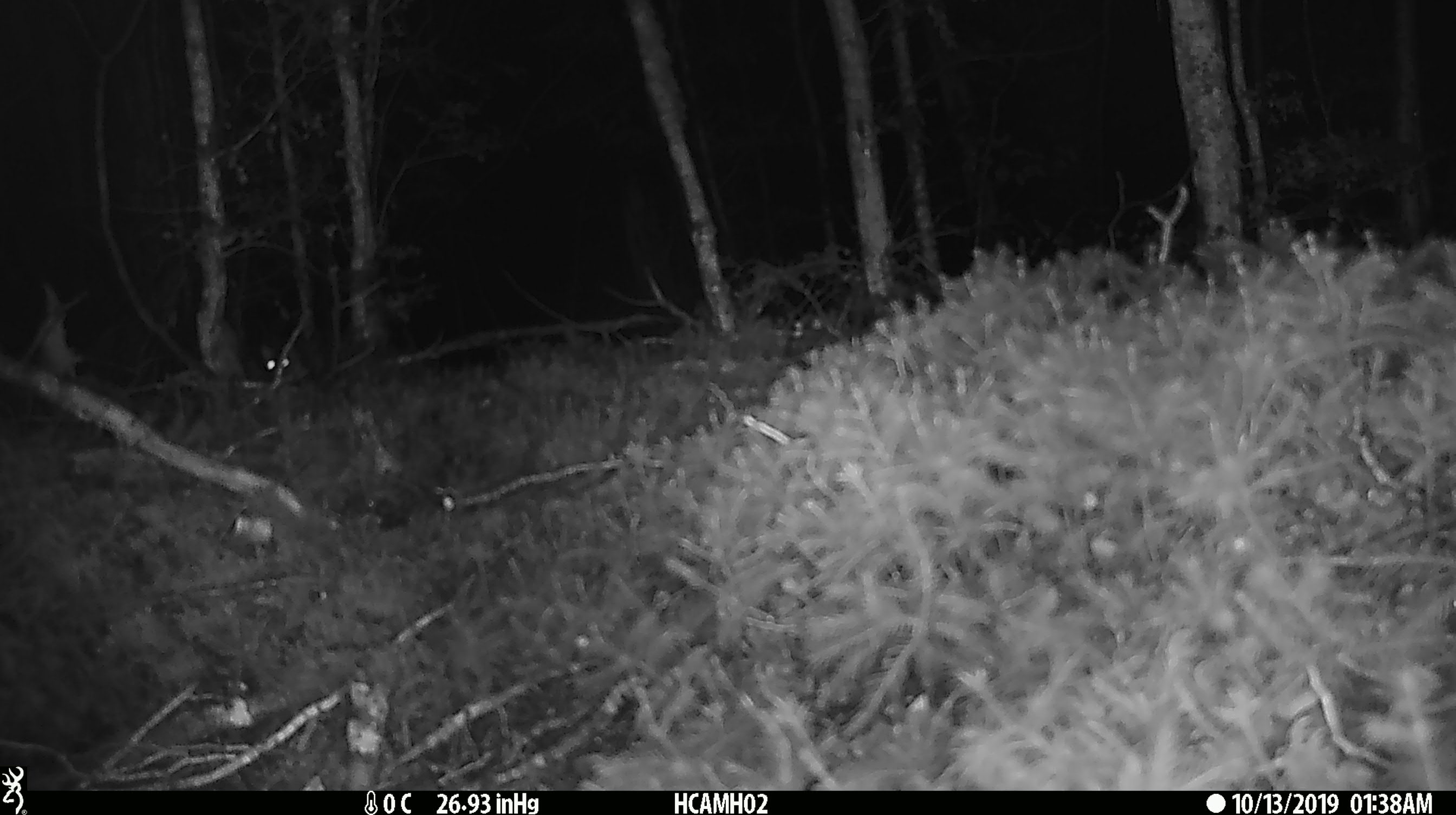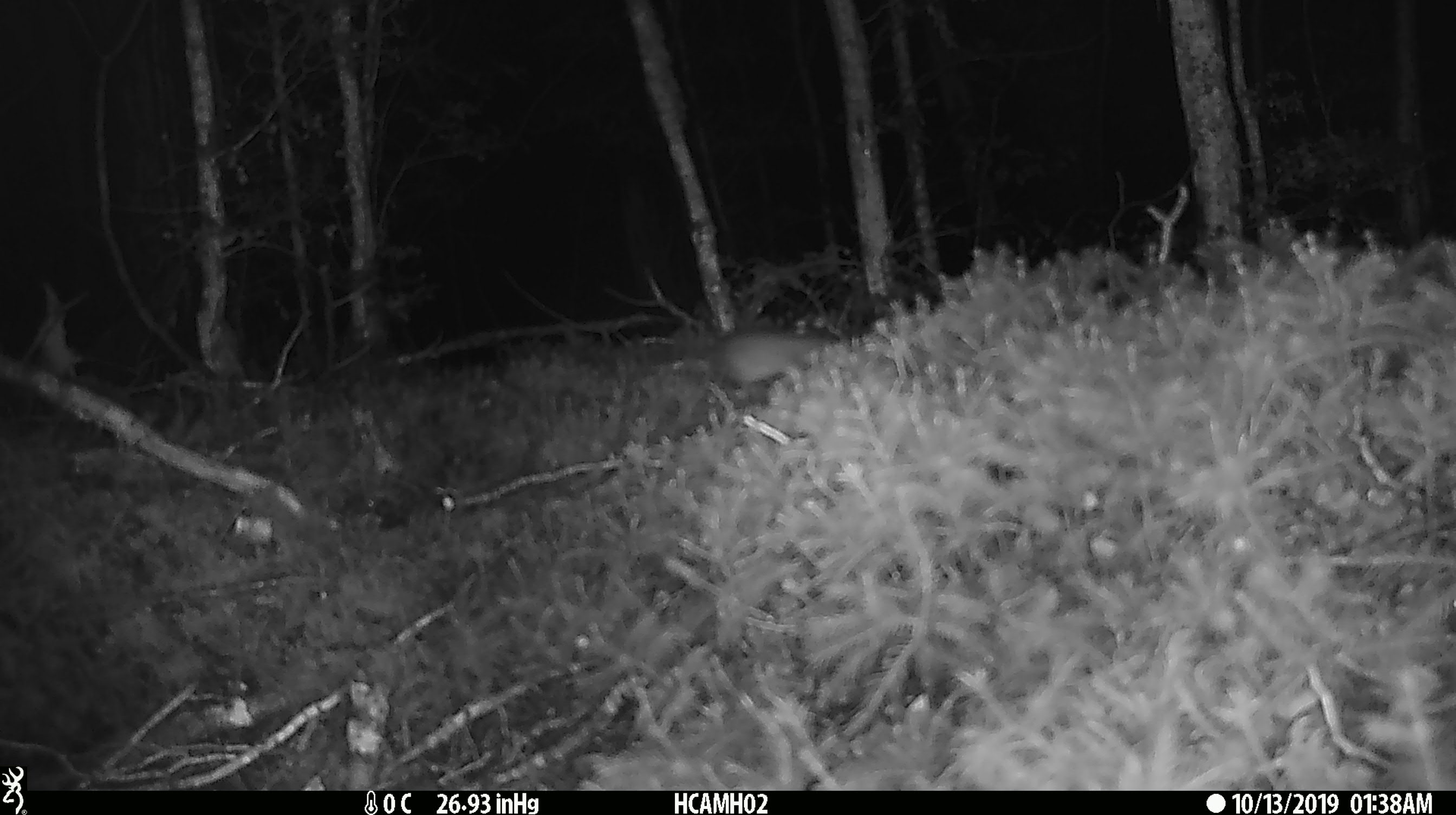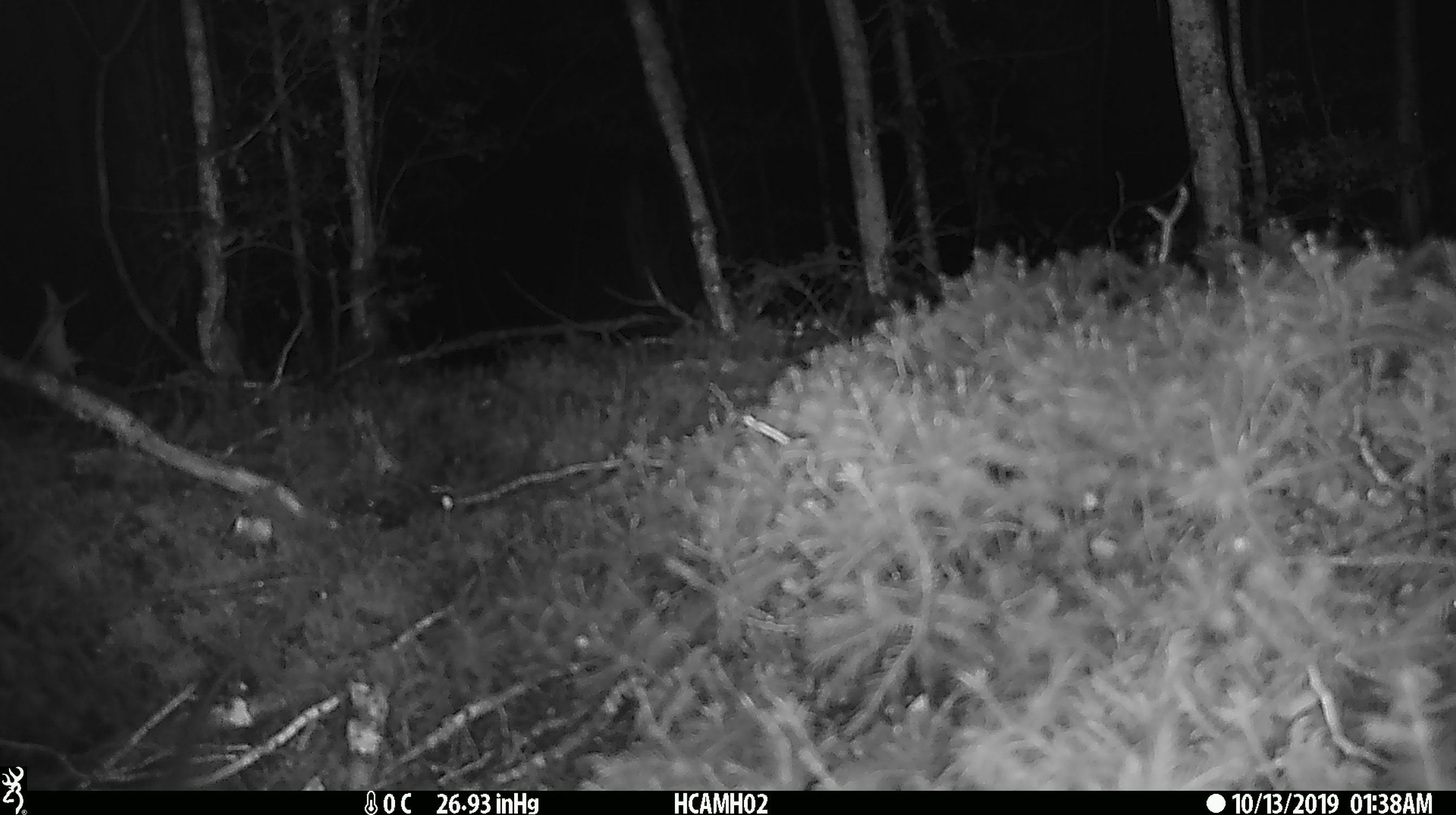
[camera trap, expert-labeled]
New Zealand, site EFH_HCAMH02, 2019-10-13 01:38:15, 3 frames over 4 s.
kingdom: Animalia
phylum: Chordata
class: Mammalia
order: Rodentia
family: Muridae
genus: Mus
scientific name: Mus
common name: mouse